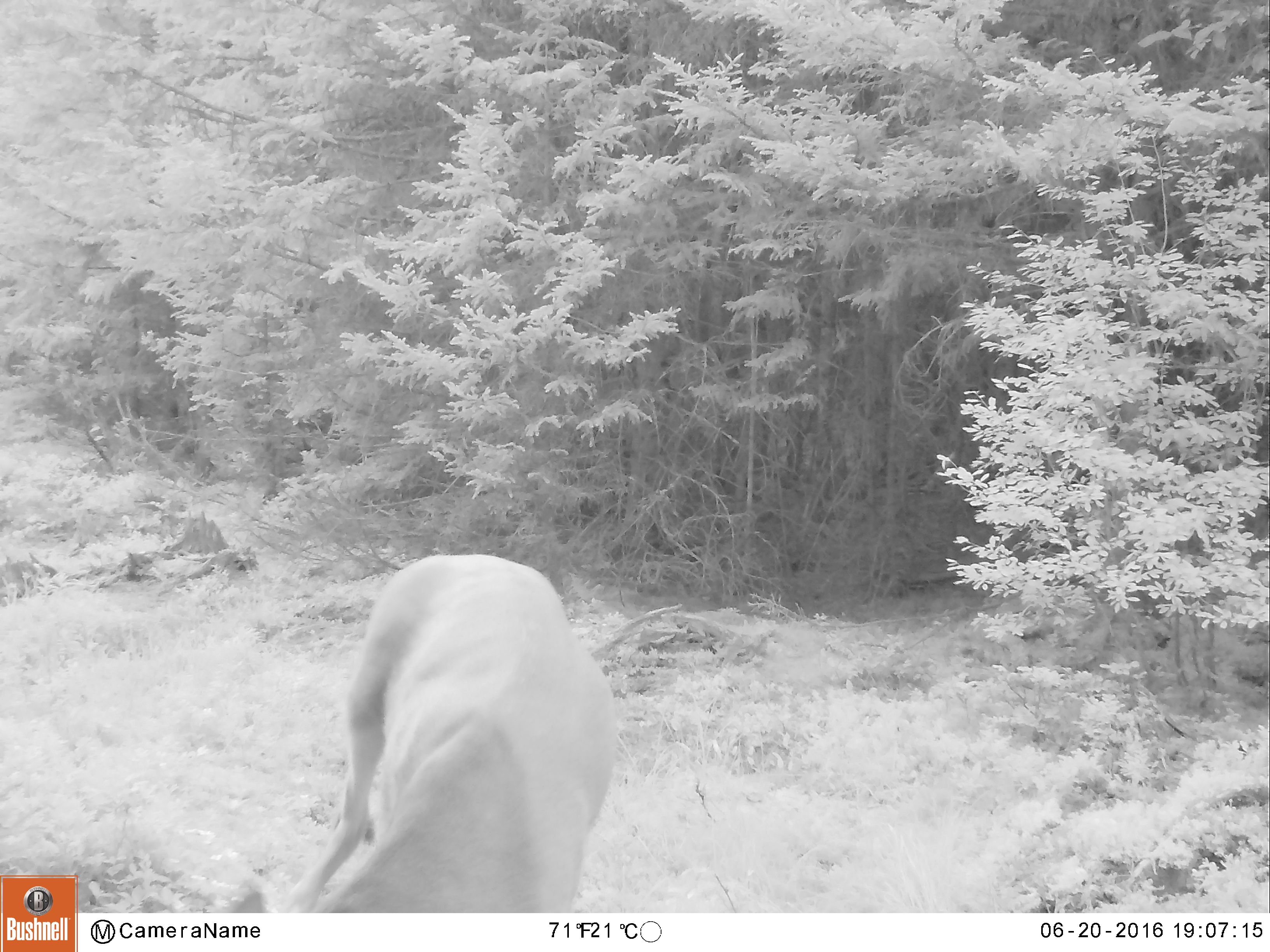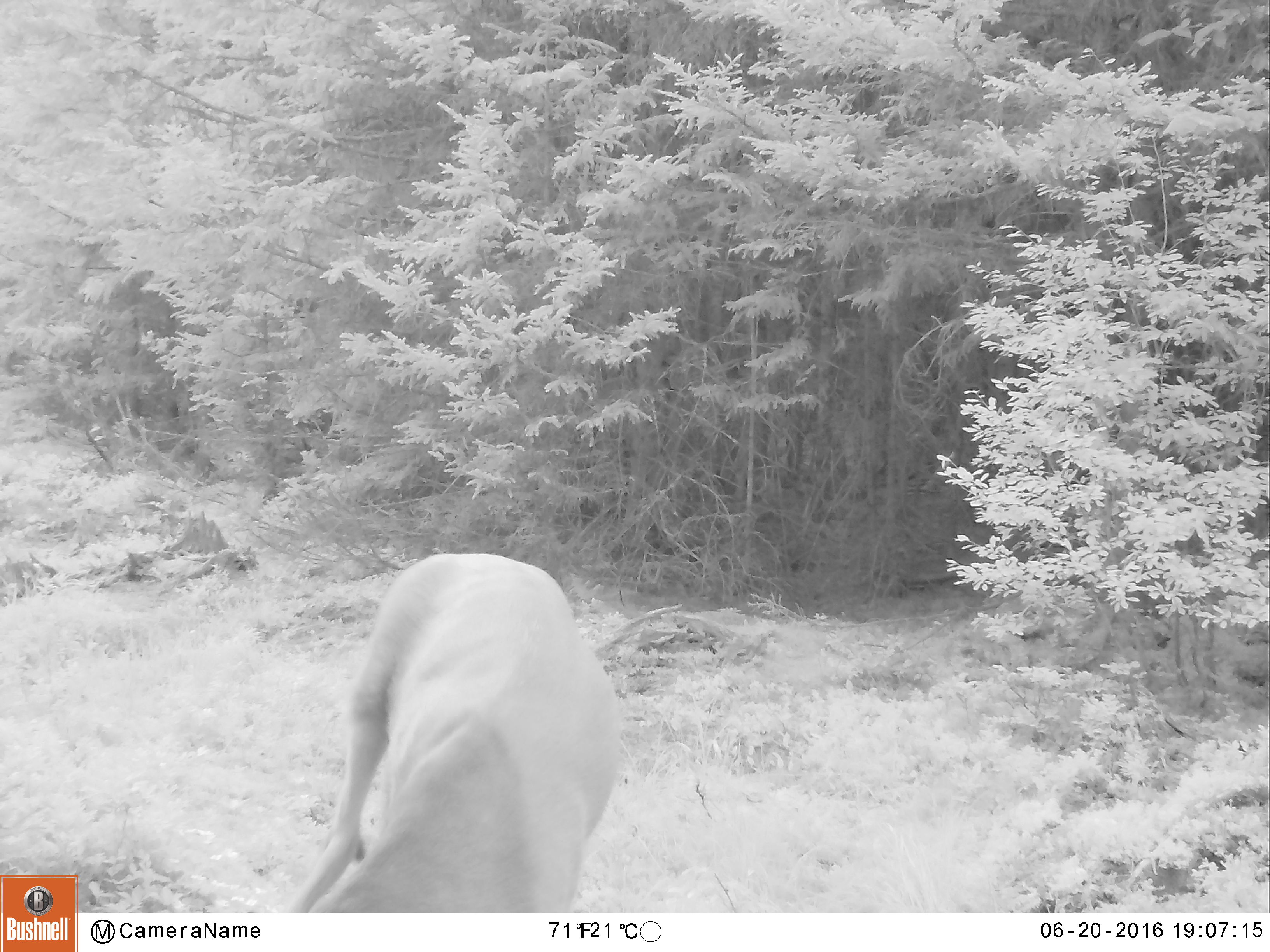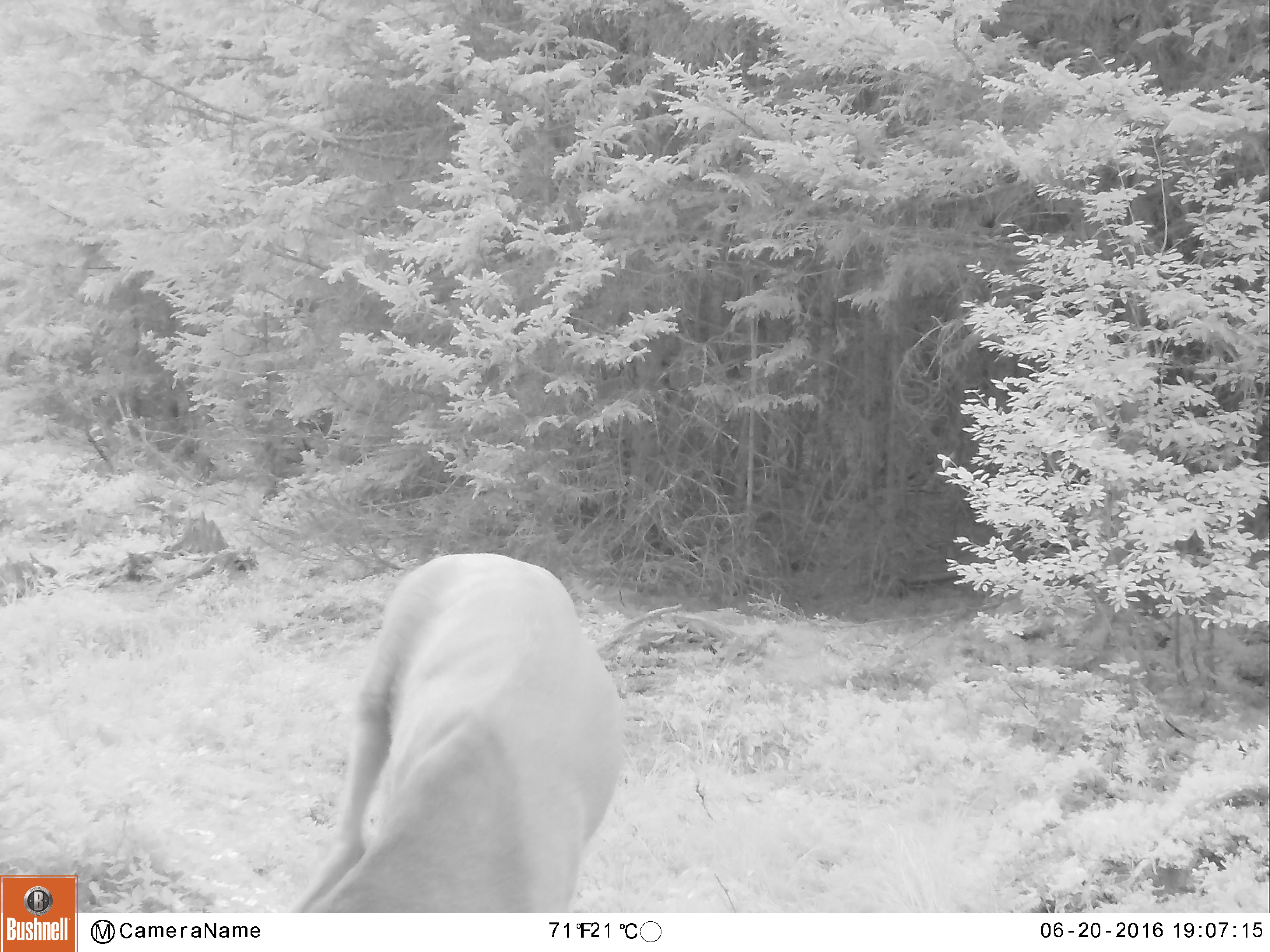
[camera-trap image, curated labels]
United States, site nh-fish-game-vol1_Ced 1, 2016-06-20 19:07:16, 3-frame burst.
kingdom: Animalia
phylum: Chordata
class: Mammalia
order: Artiodactyla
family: Cervidae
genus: Odocoileus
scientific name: Odocoileus virginianus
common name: white-tailed deer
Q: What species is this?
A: White-tailed deer (Odocoileus virginianus).